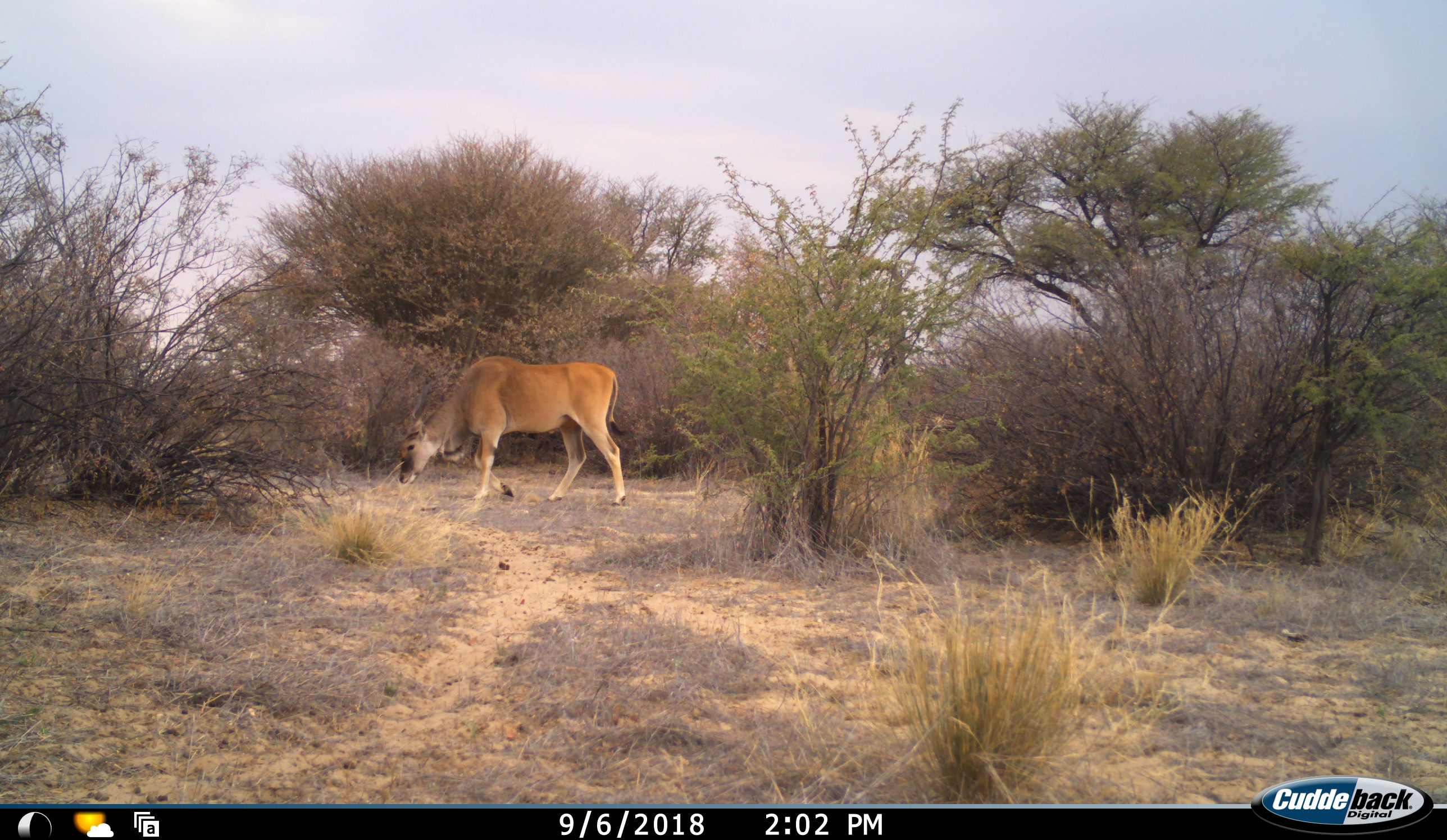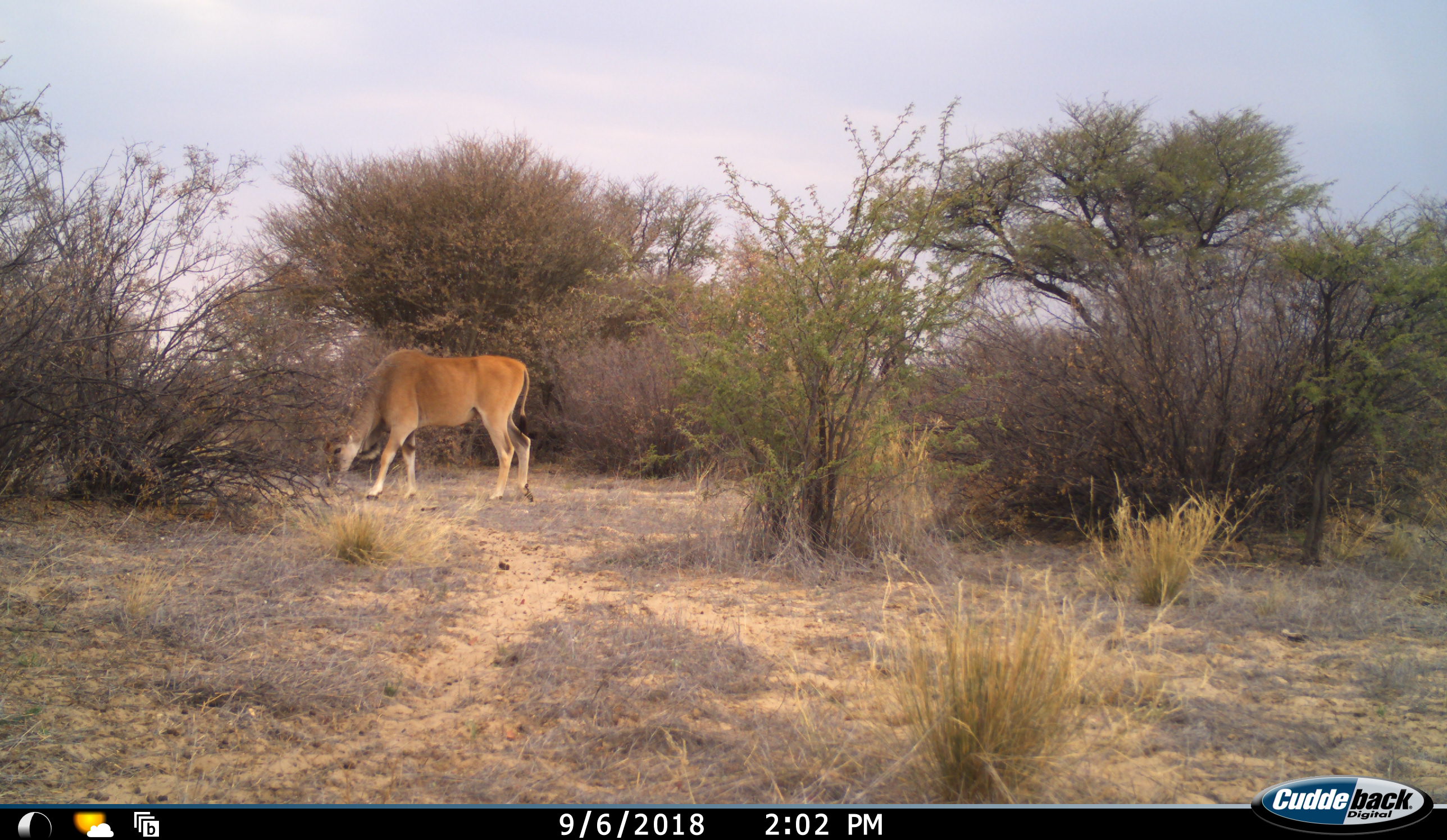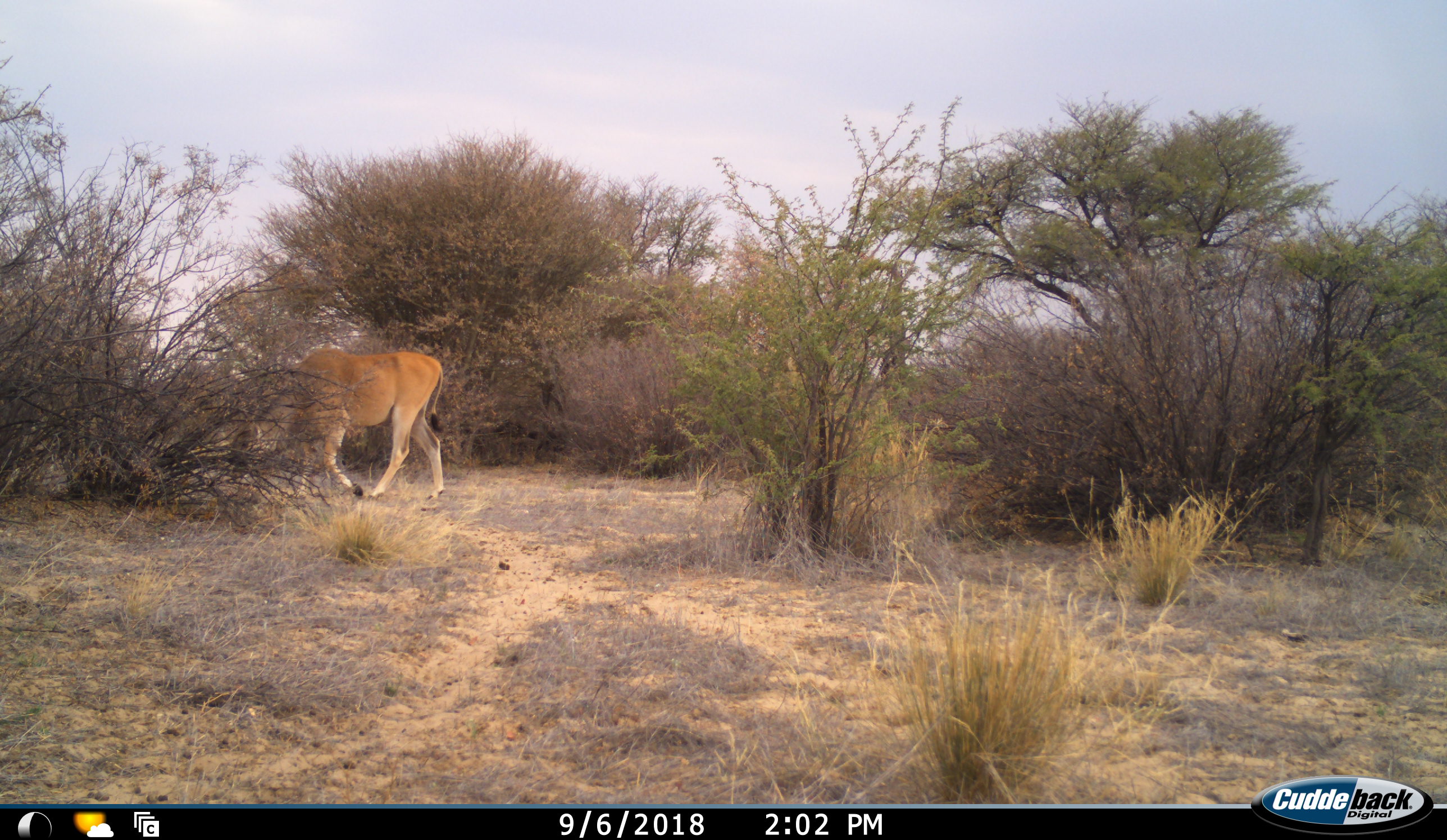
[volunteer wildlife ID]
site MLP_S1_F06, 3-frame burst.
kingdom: Animalia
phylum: Chordata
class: Mammalia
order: Artiodactyla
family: Bovidae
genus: Tragelaphus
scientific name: Tragelaphus oryx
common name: eland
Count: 1.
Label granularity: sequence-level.